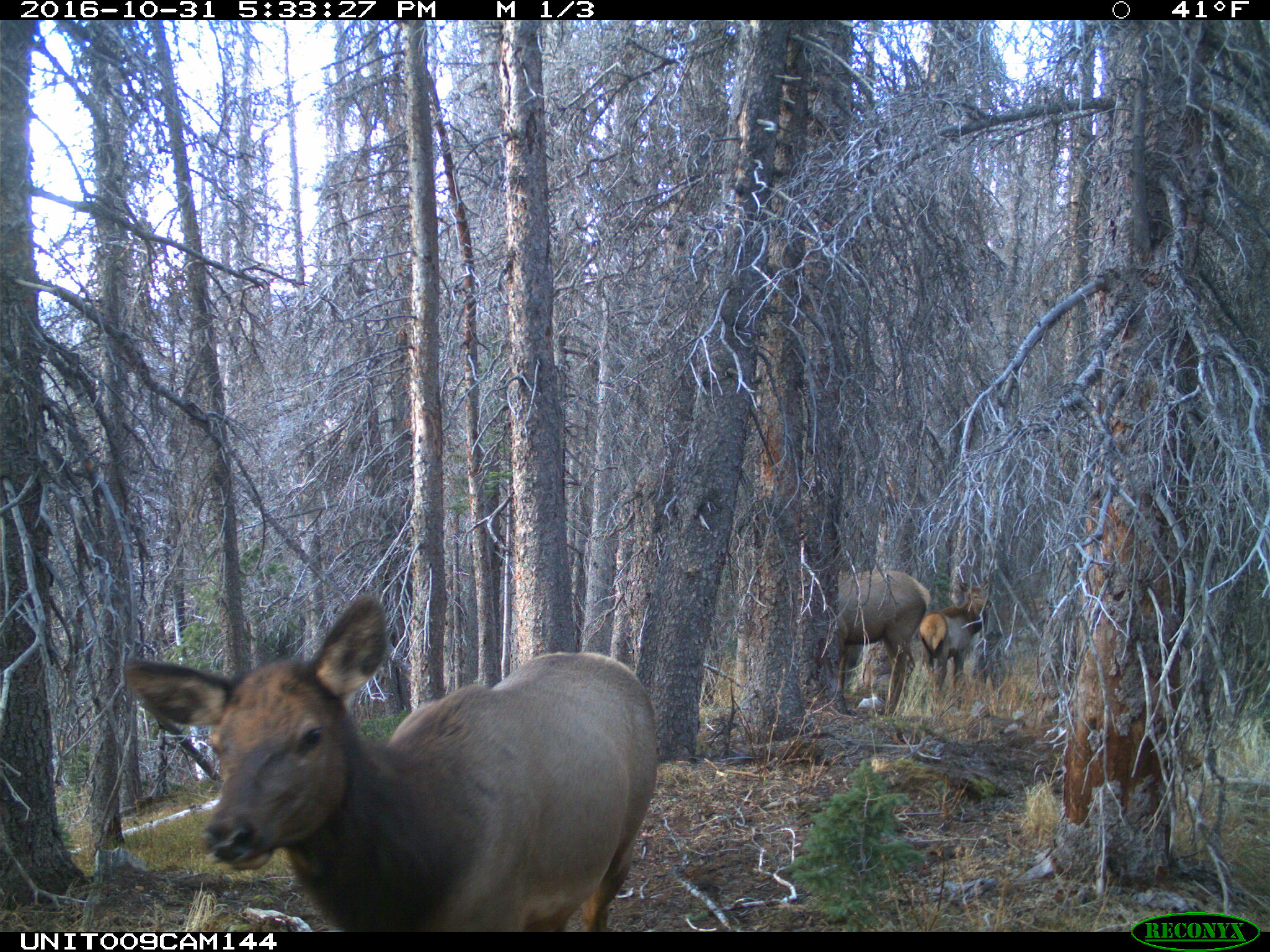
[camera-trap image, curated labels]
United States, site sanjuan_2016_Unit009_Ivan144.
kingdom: Animalia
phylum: Chordata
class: Mammalia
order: Artiodactyla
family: Cervidae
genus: Cervus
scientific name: Cervus elaphus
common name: red deer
Cervus elaphus (red deer).